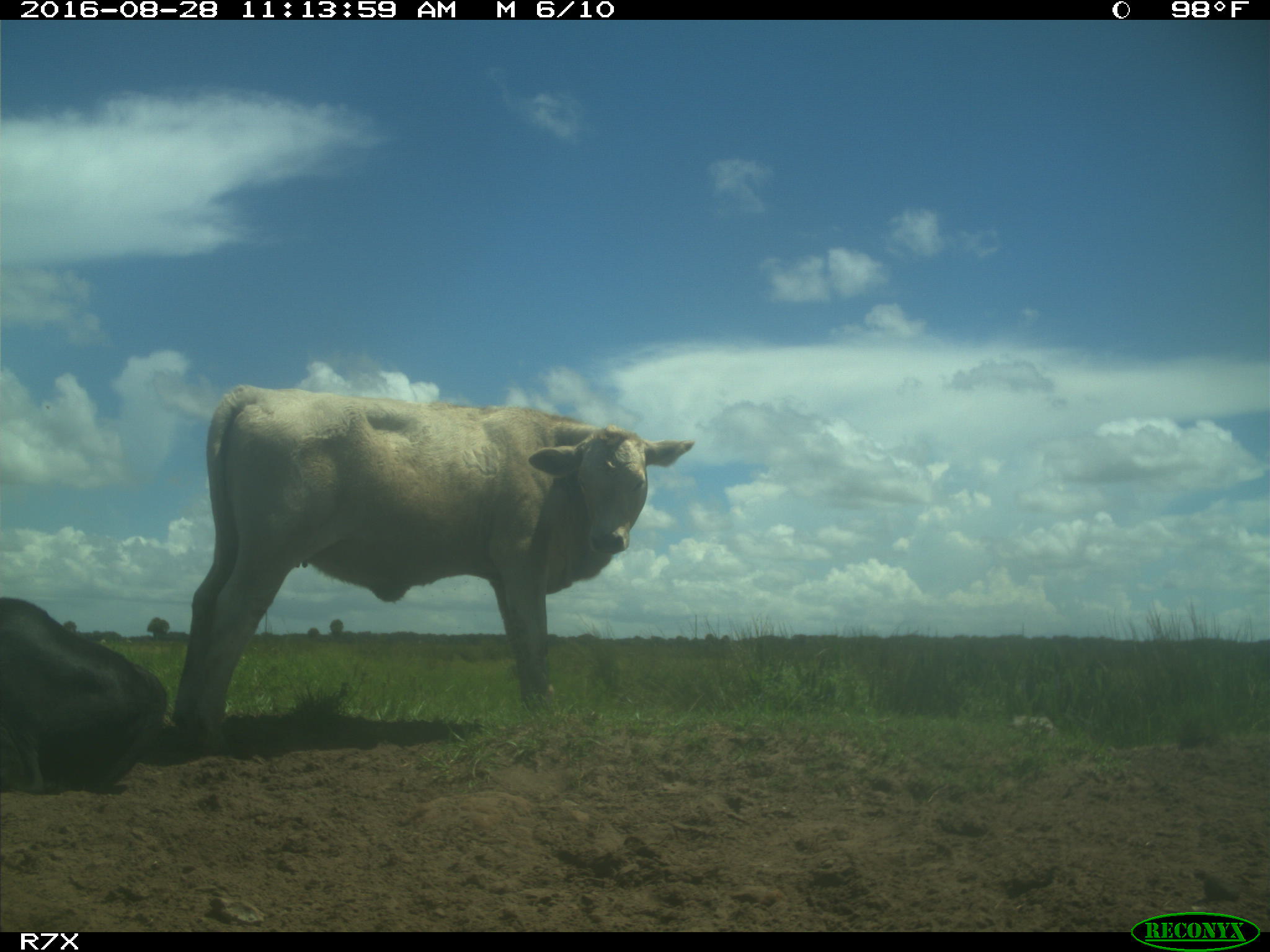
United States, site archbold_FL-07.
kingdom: Animalia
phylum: Chordata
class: Mammalia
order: Artiodactyla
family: Bovidae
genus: Bos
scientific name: Bos taurus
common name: domestic cow